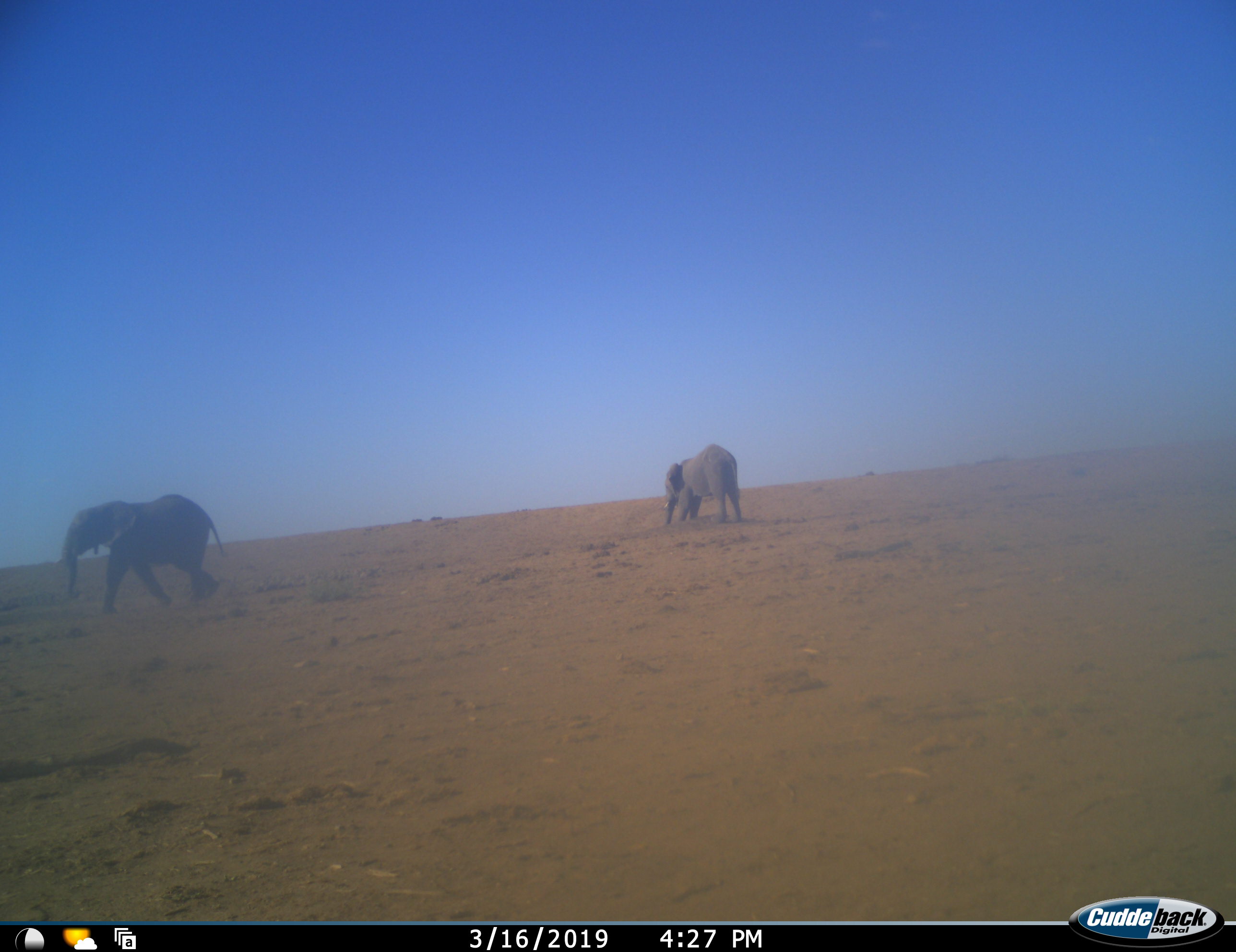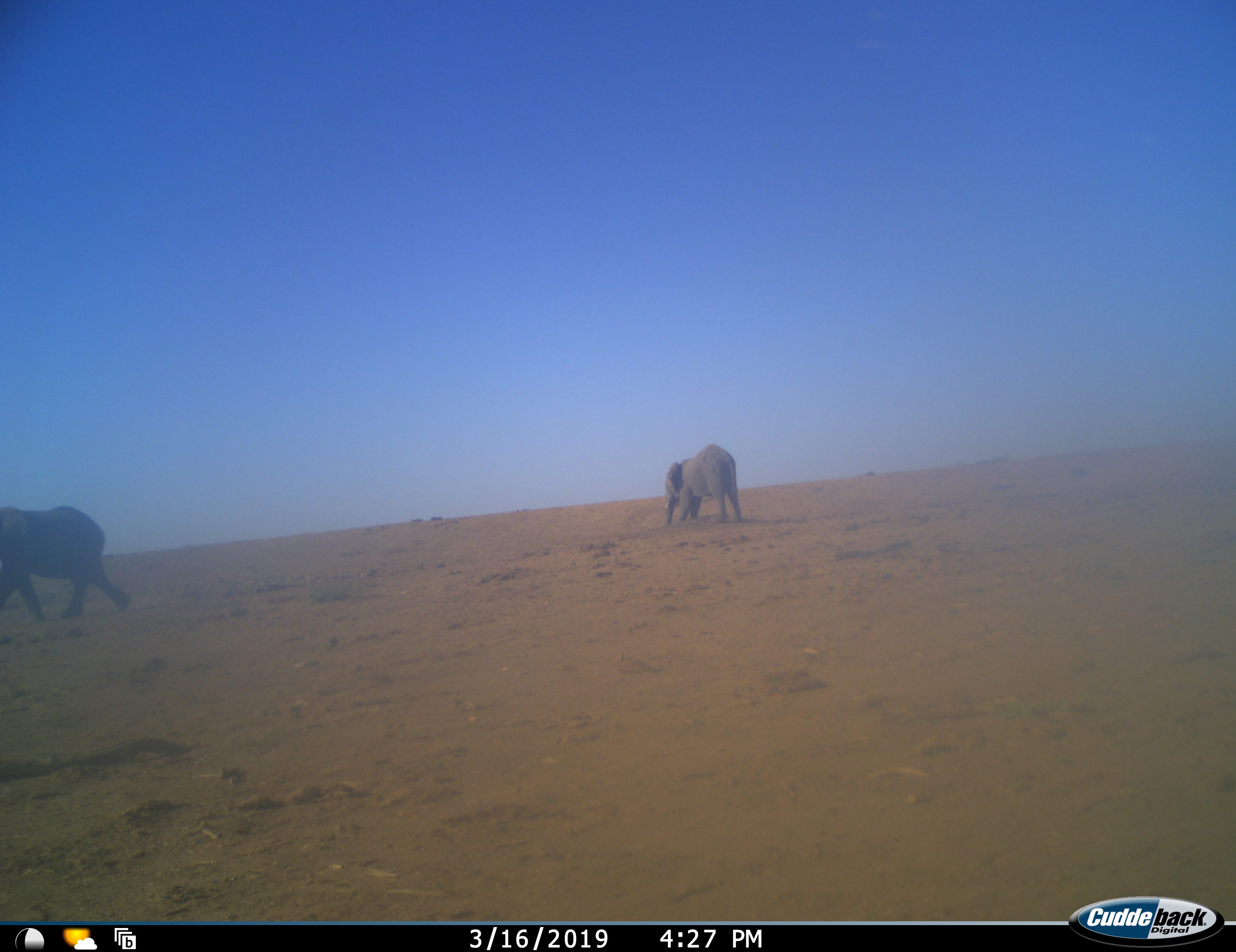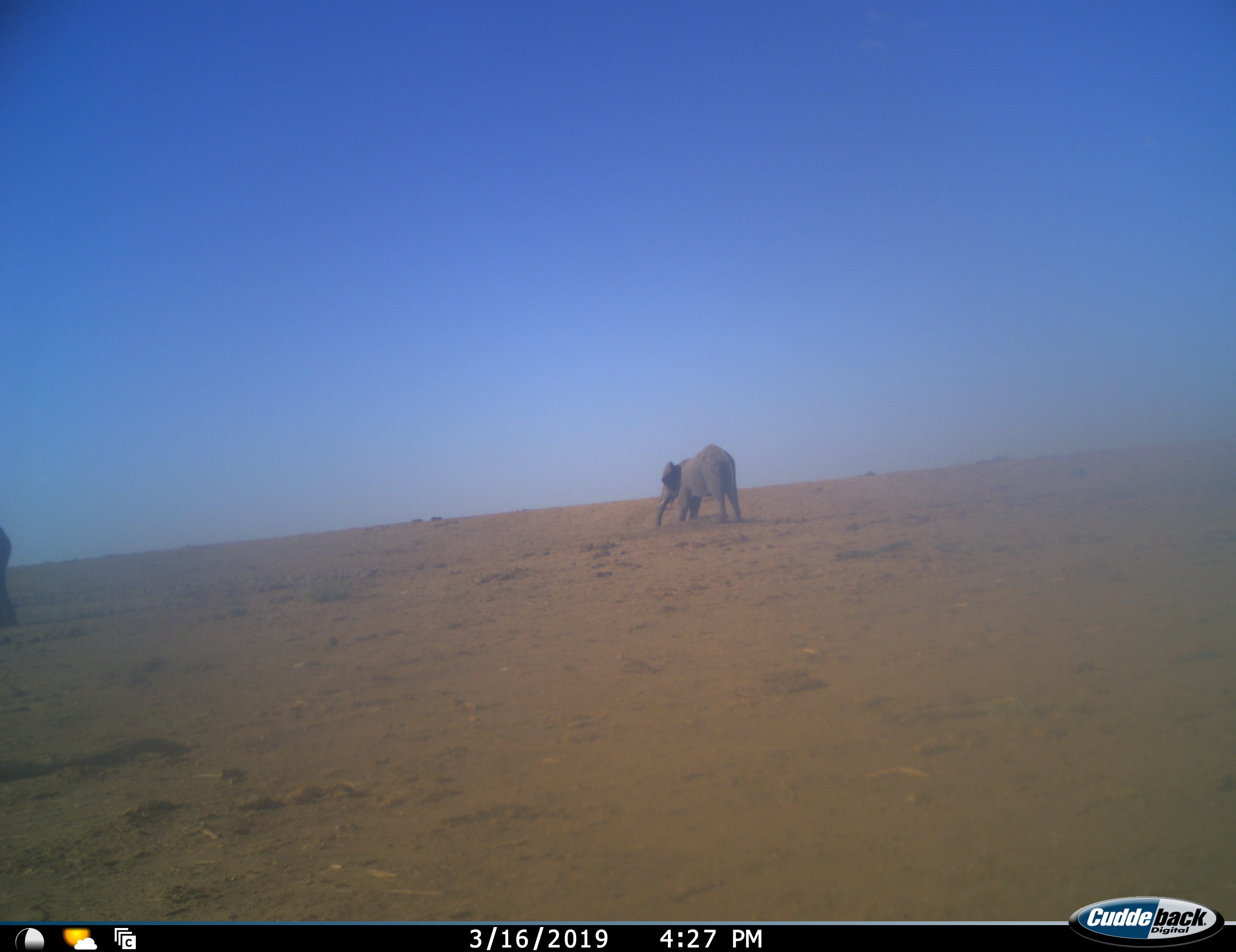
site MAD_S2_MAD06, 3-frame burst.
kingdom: Animalia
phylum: Chordata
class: Mammalia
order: Proboscidea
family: Elephantidae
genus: Loxodonta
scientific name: Loxodonta africana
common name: african bush elephant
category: elephant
Elephant (african bush elephant) (Loxodonta africana), count 2. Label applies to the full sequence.